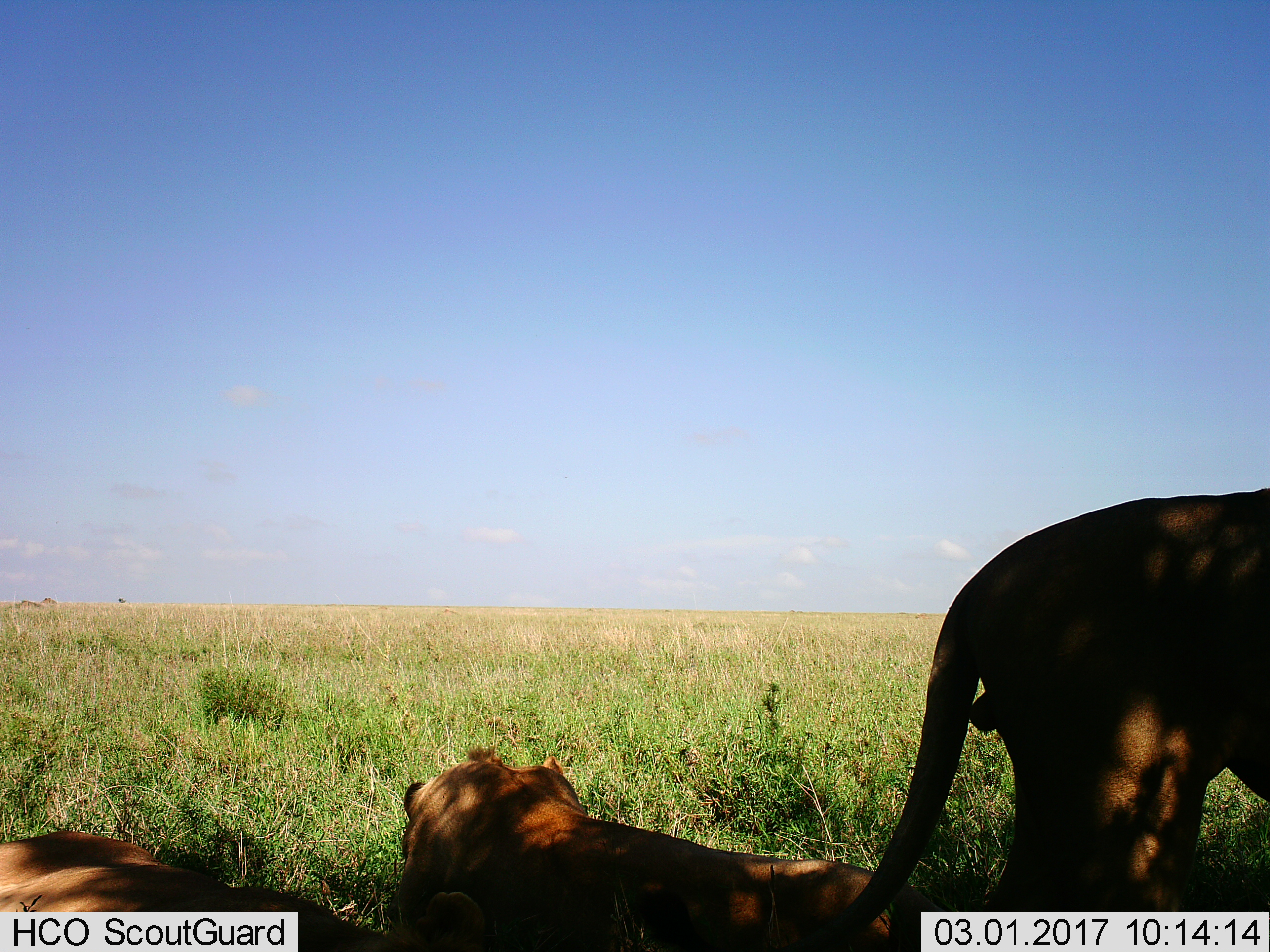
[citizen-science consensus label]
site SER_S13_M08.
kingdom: Animalia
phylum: Chordata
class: Mammalia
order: Carnivora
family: Felidae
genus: Panthera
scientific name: Panthera leo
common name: lion female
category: lionfemale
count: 3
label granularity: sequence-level